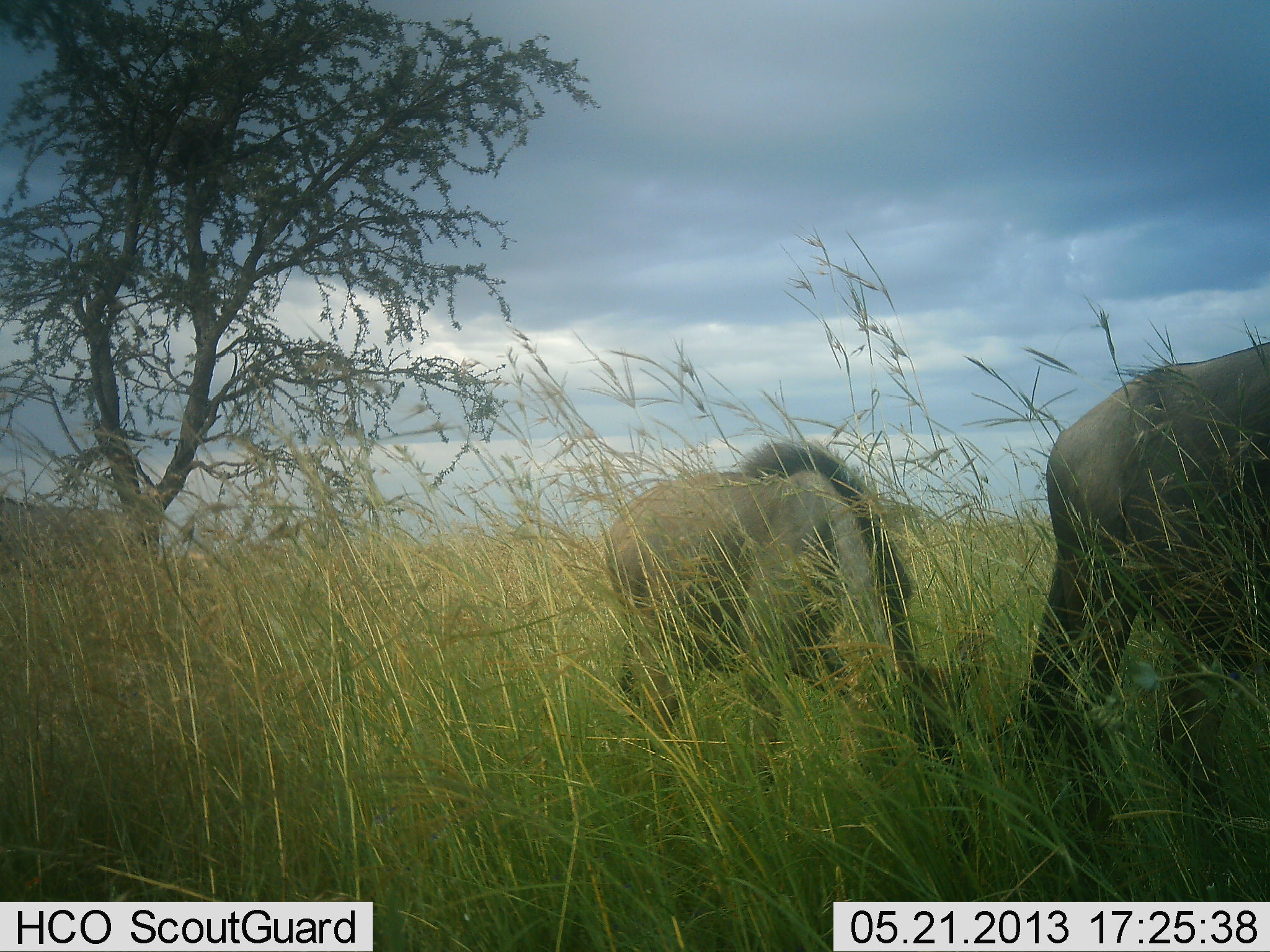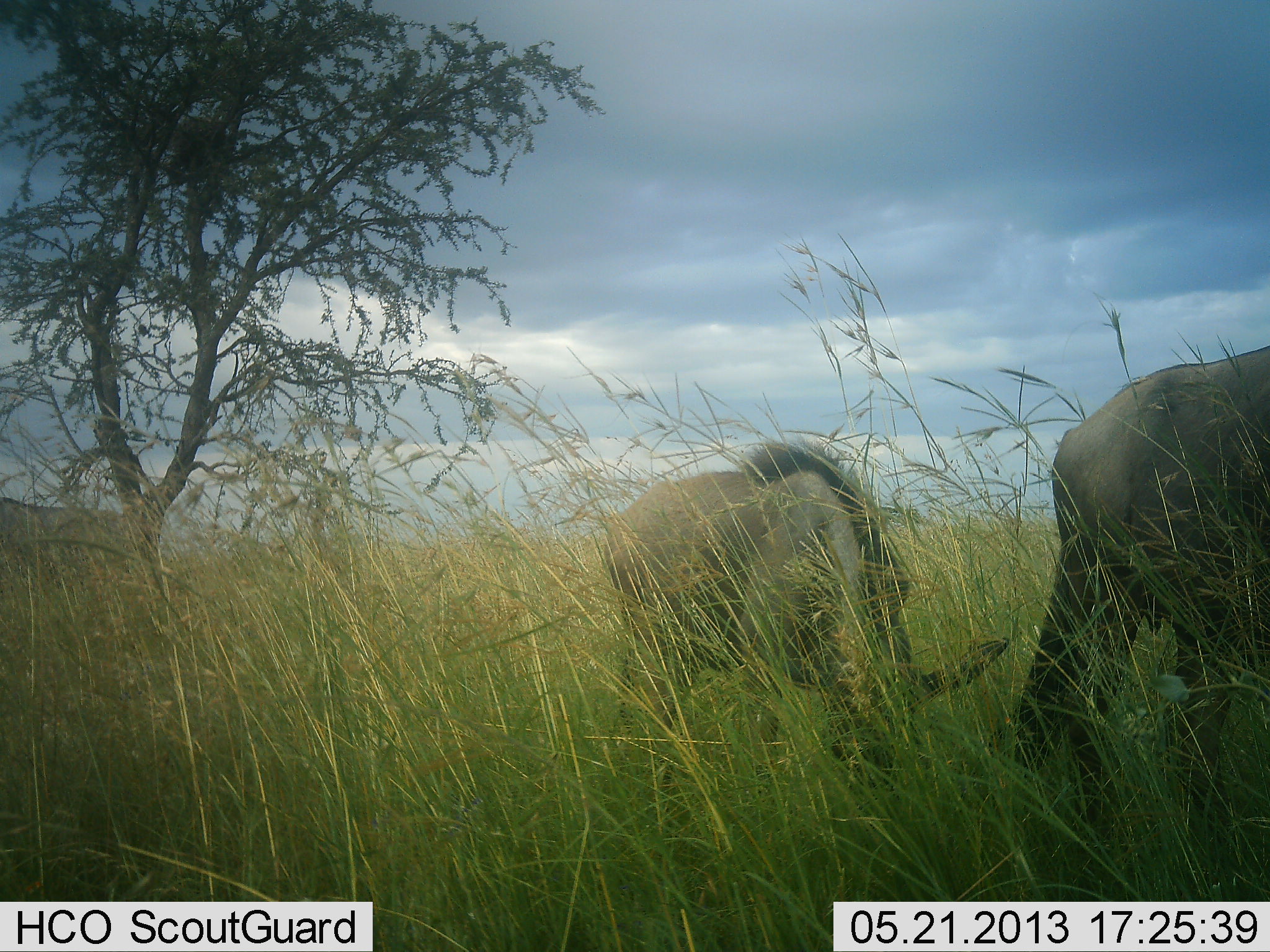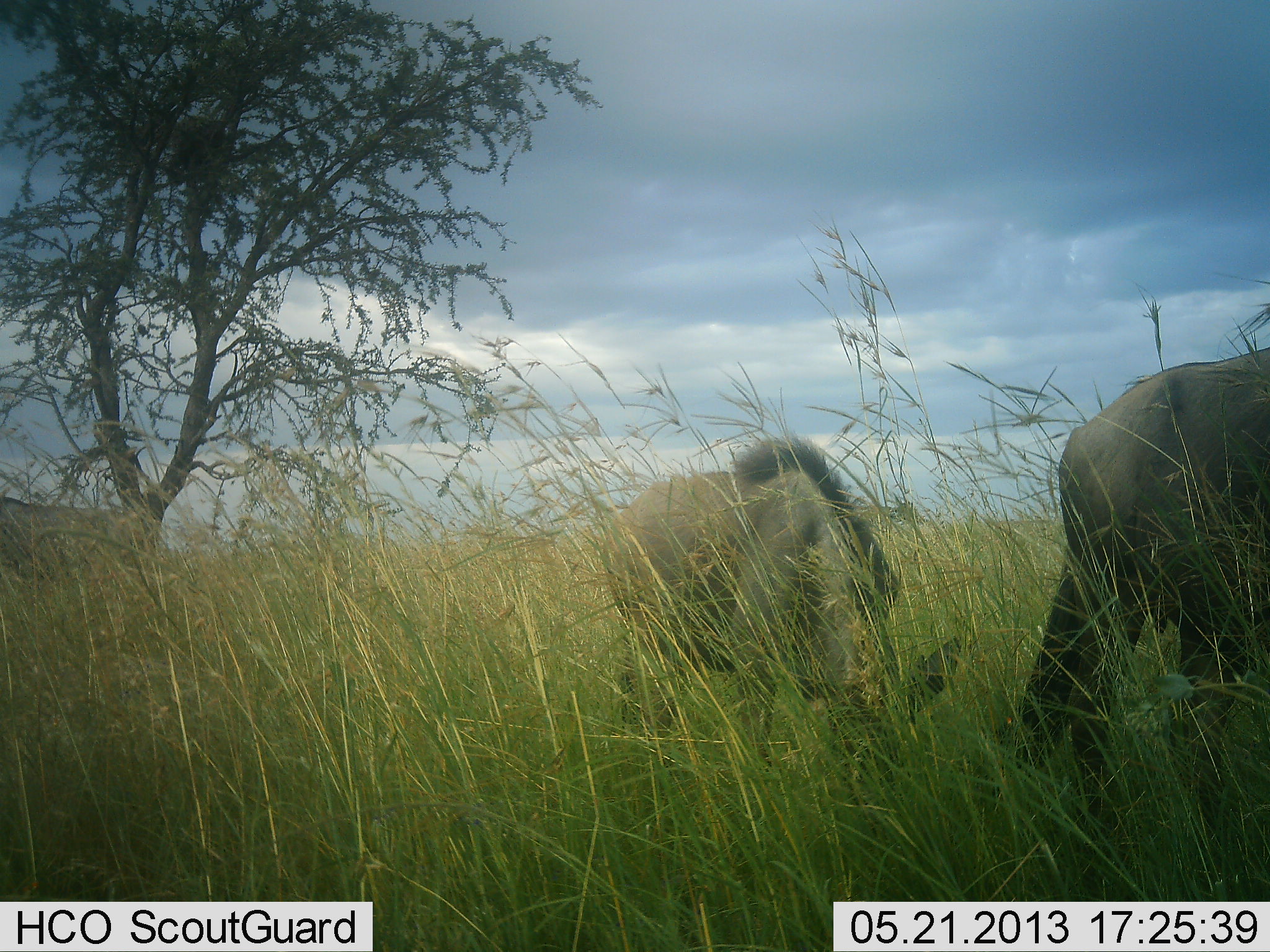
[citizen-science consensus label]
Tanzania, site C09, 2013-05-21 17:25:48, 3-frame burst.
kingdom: Animalia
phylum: Chordata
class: Mammalia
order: Artiodactyla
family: Bovidae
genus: Connochaetes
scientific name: Connochaetes taurinus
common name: blue wildebeest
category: wildebeest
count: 2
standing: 21%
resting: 0%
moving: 7%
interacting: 0%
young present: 29%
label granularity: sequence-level